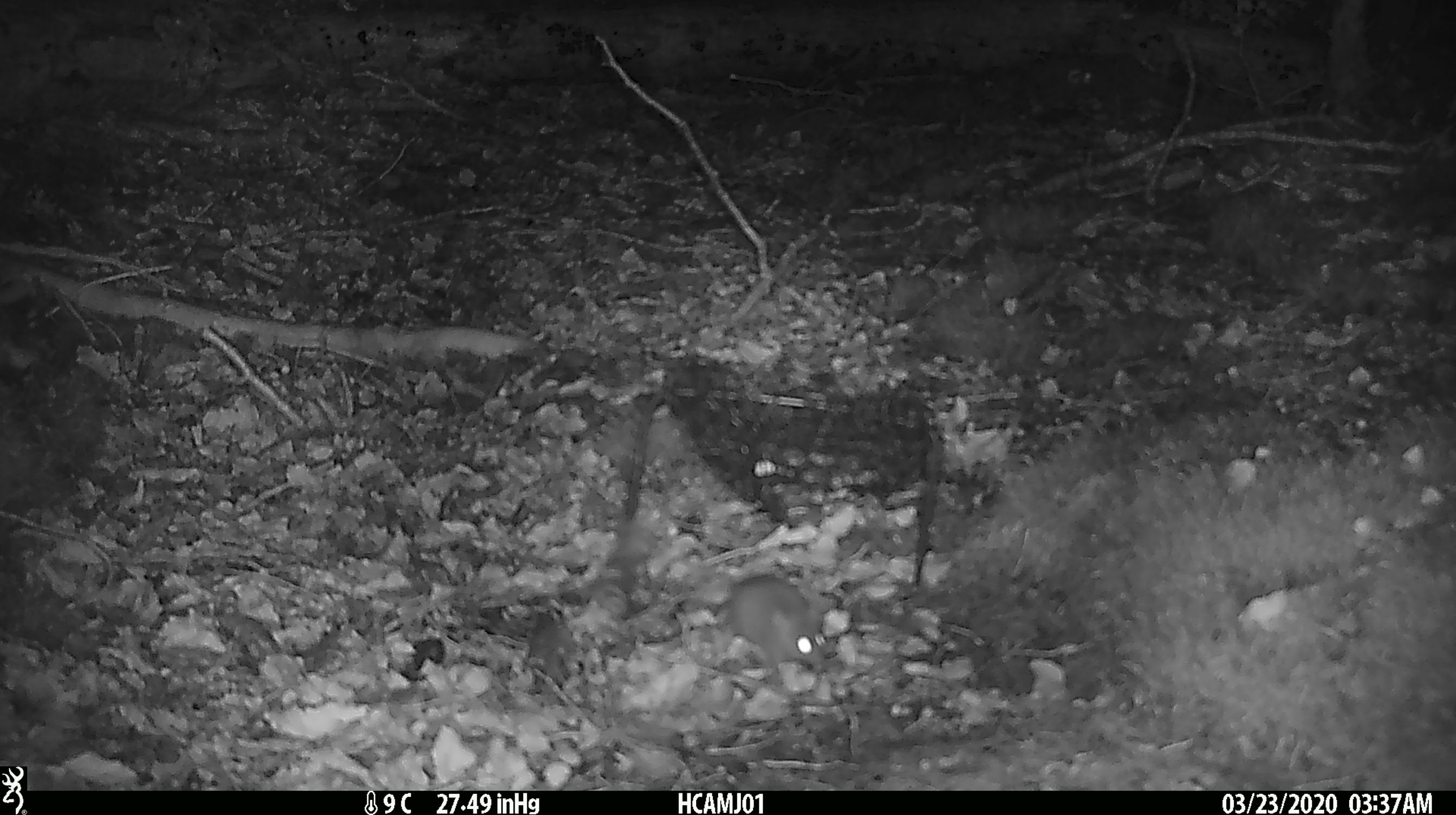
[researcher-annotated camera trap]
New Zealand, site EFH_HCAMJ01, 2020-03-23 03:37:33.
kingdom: Animalia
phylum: Chordata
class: Mammalia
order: Rodentia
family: Muridae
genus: Mus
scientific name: Mus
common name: mouse